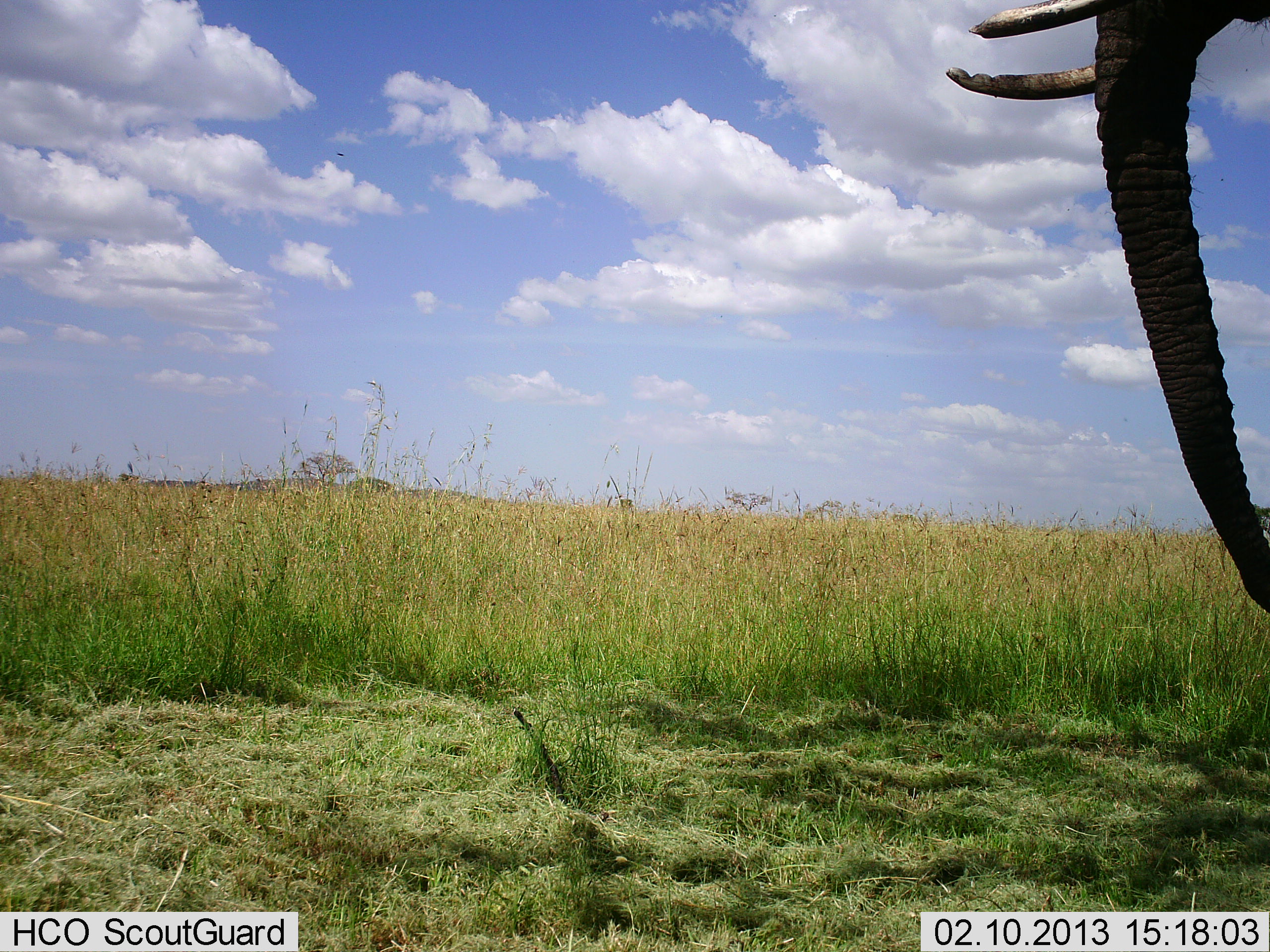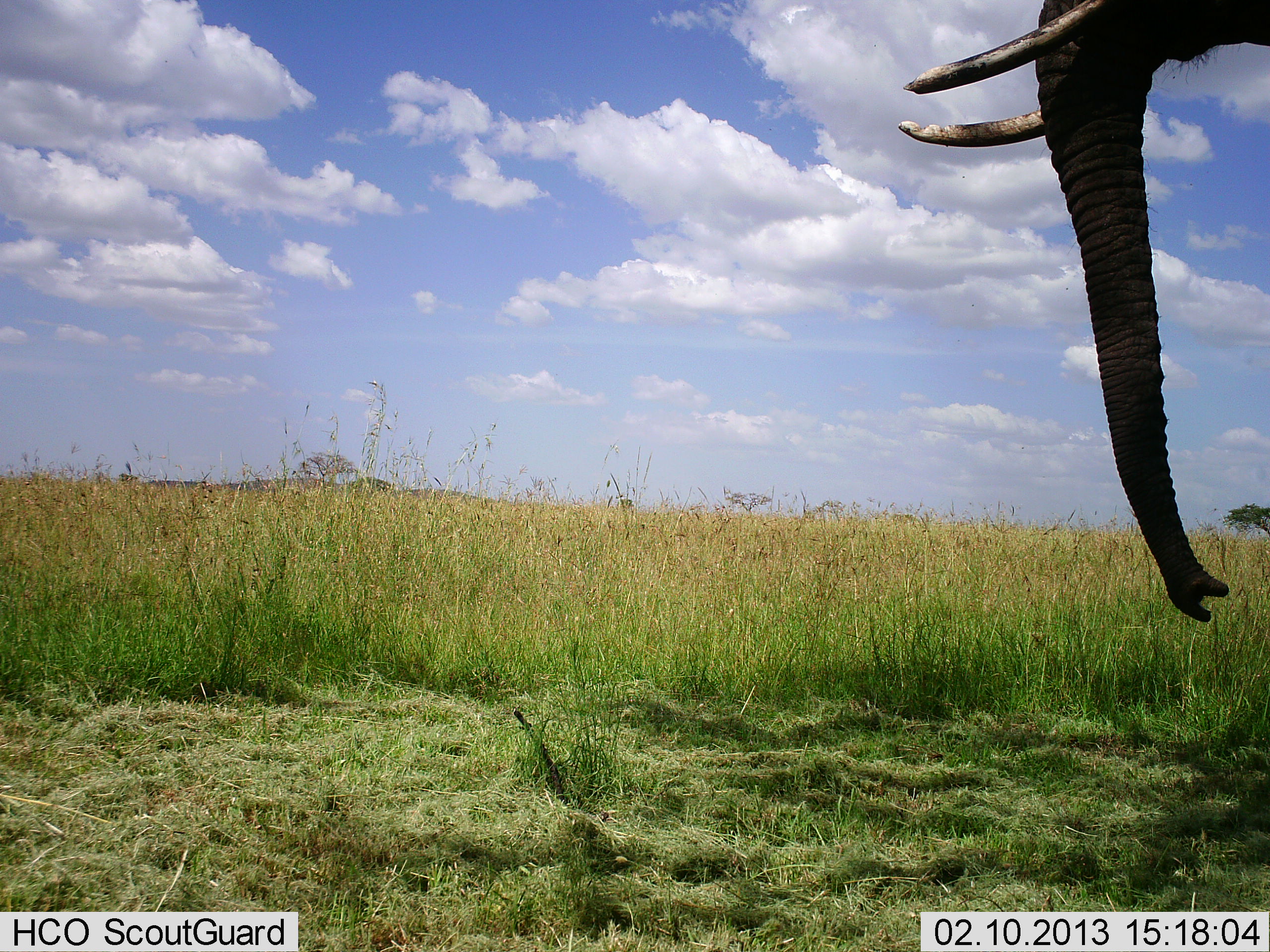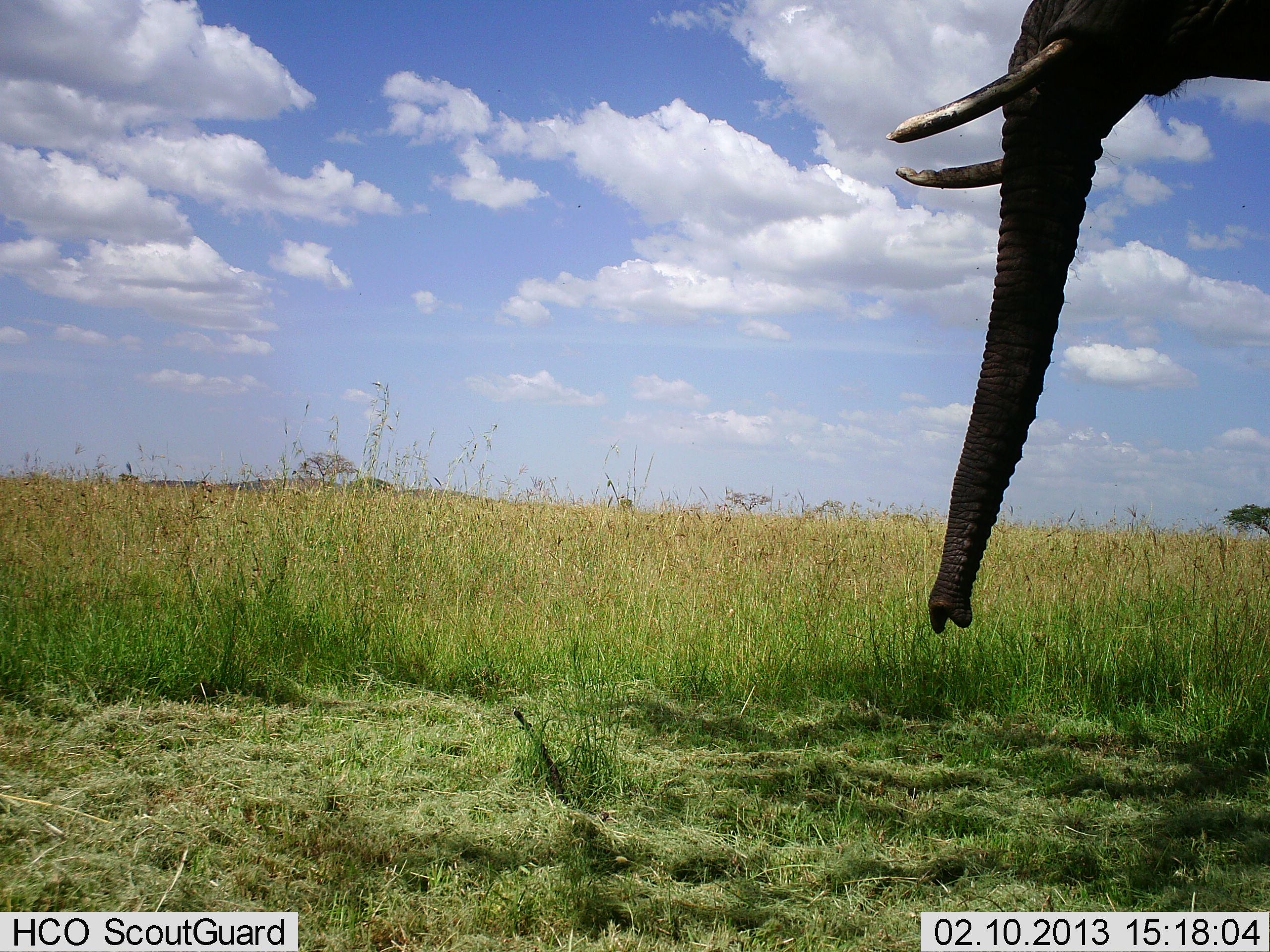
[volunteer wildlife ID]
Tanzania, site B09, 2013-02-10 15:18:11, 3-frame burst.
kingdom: Animalia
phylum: Chordata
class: Mammalia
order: Proboscidea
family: Elephantidae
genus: Loxodonta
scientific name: Loxodonta africana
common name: african bush elephant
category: elephant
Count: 1.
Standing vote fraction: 87%.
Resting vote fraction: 0%.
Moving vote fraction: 13%.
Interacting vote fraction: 4%.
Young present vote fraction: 0%.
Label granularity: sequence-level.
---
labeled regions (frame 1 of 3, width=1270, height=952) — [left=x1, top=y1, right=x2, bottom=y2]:
animal: [left=943, top=0, right=1270, bottom=618]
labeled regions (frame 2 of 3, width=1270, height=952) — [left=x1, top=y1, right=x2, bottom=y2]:
animal: [left=896, top=2, right=1269, bottom=626]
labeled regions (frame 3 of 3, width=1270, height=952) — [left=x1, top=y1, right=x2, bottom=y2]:
animal: [left=885, top=0, right=1269, bottom=635]